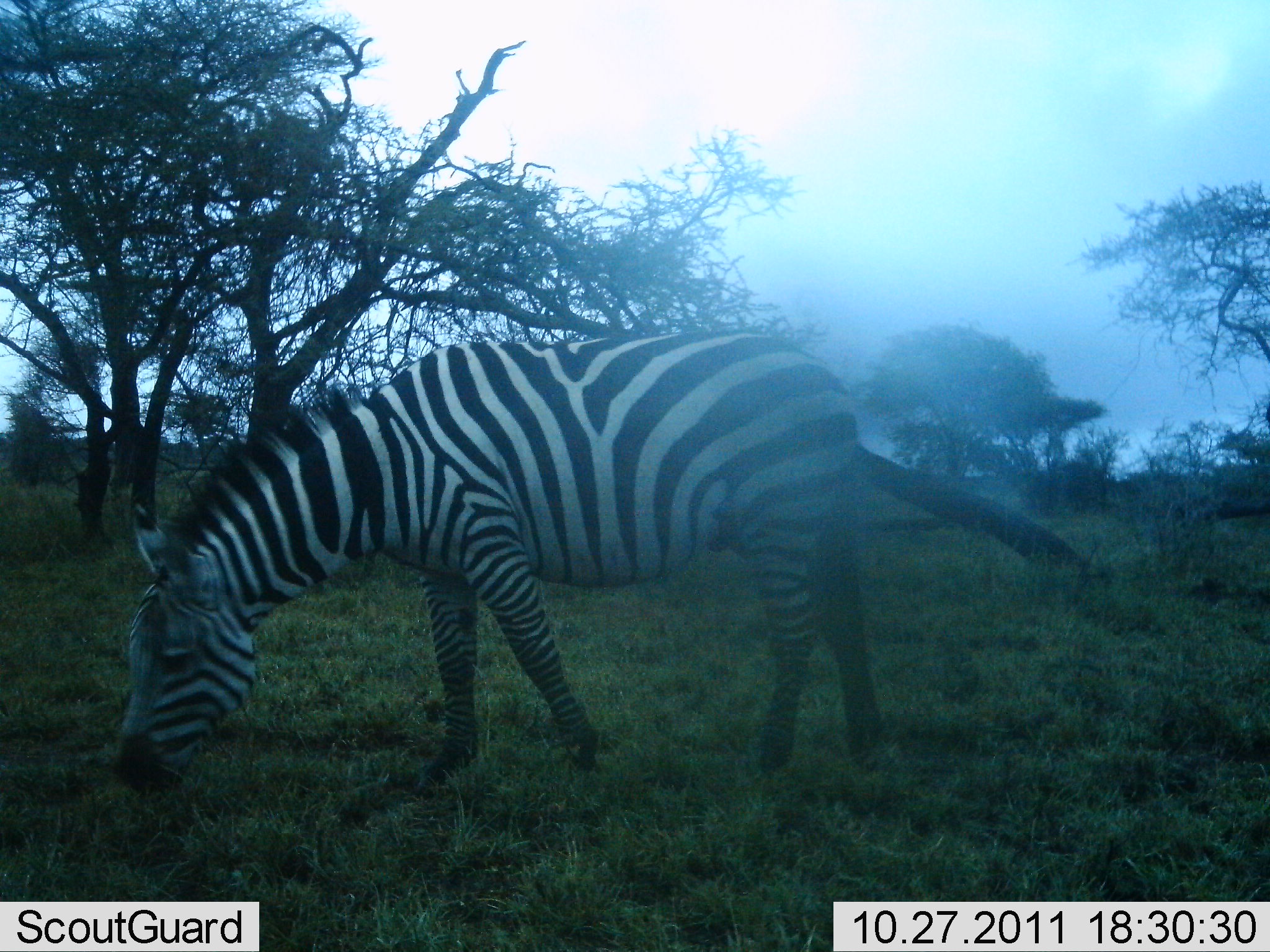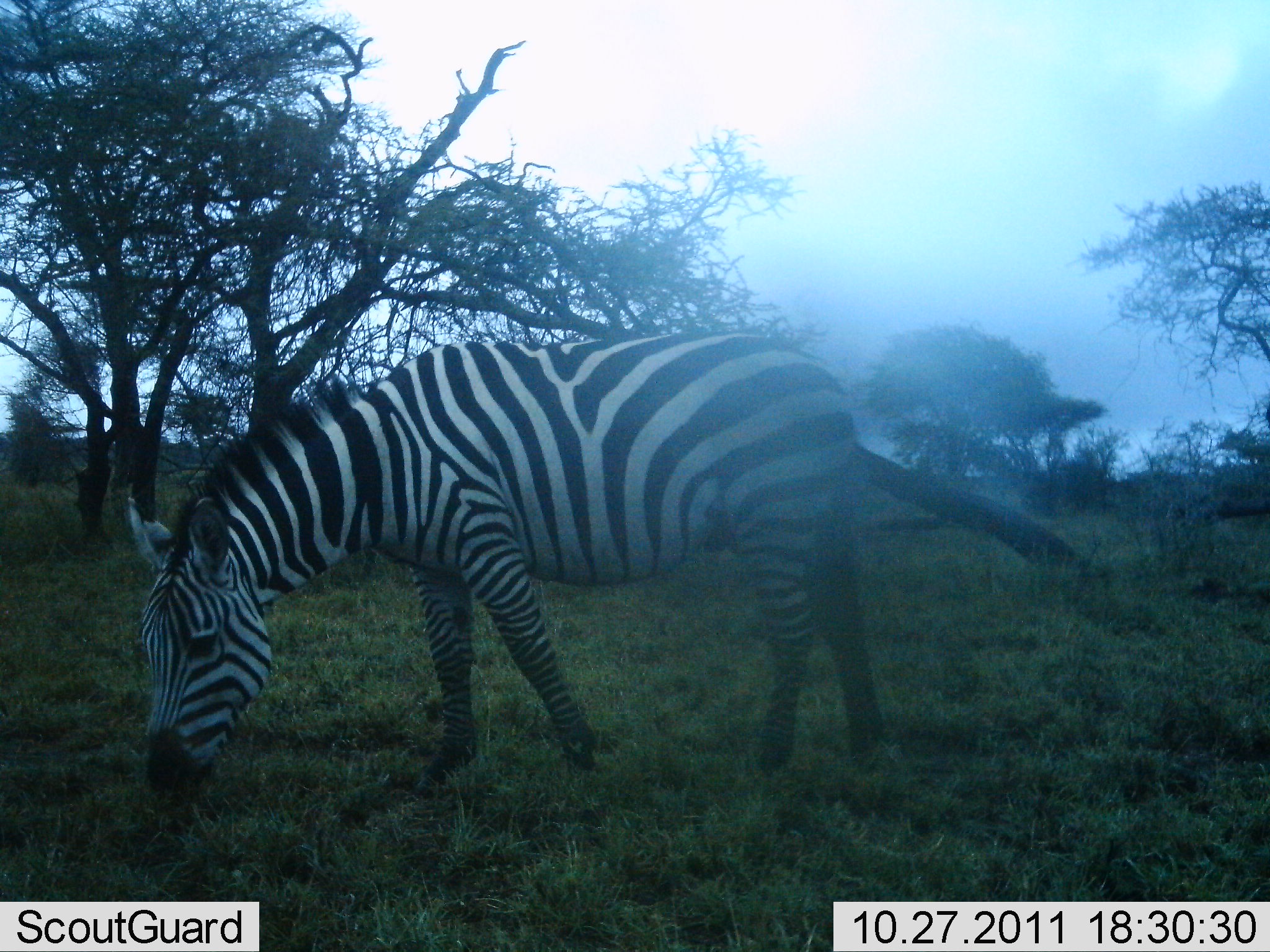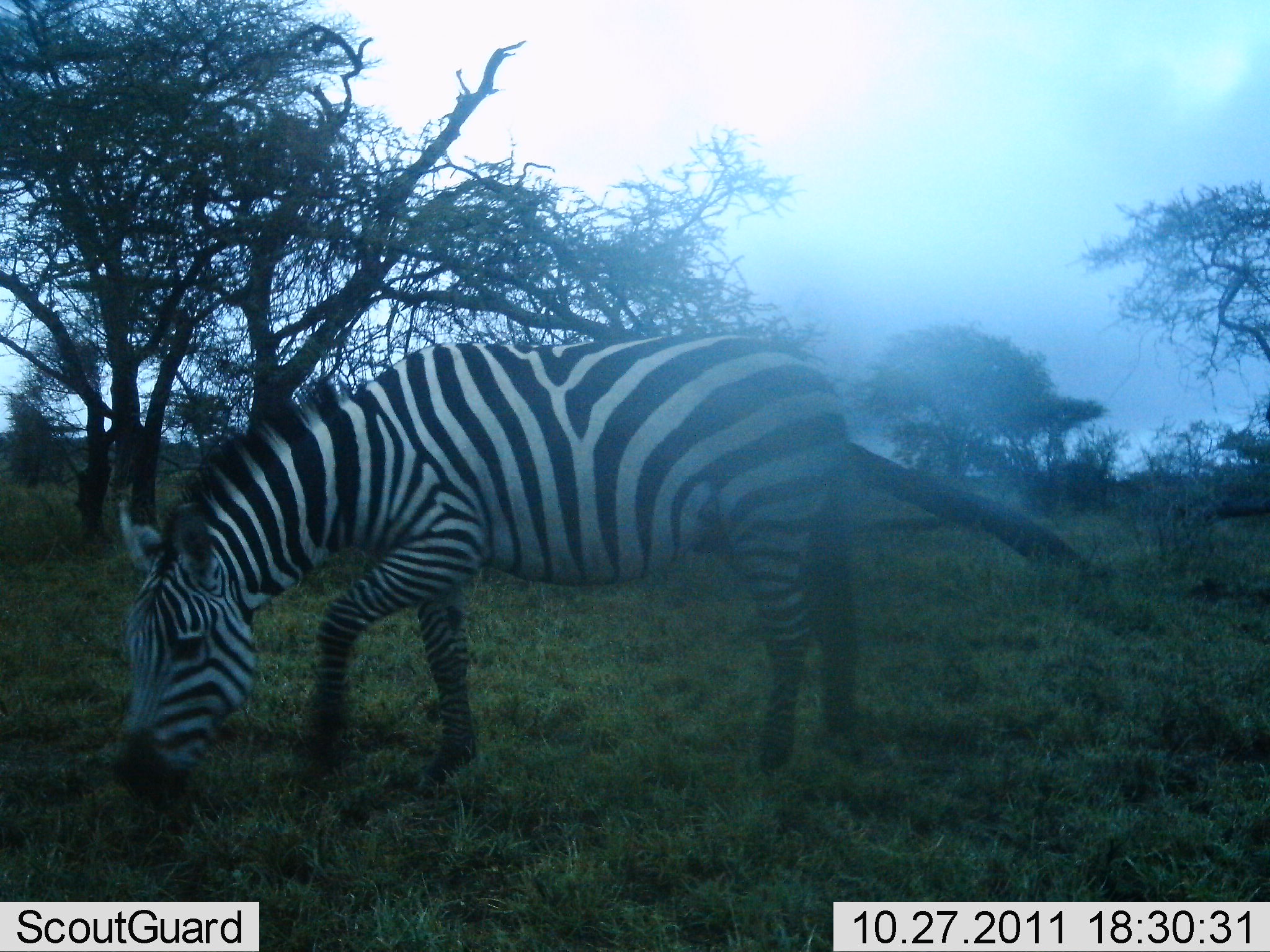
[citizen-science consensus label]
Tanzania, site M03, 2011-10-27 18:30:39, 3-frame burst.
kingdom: Animalia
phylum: Chordata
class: Mammalia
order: Perissodactyla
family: Equidae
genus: Equus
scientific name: Equus quagga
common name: plains zebra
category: zebra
Zebra (plains zebra) (Equus quagga), count 1. Behavior (volunteer vote fractions): standing 31%, resting 0%, moving 0%, interacting 0%. Young present (vote fraction): 0%. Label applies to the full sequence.